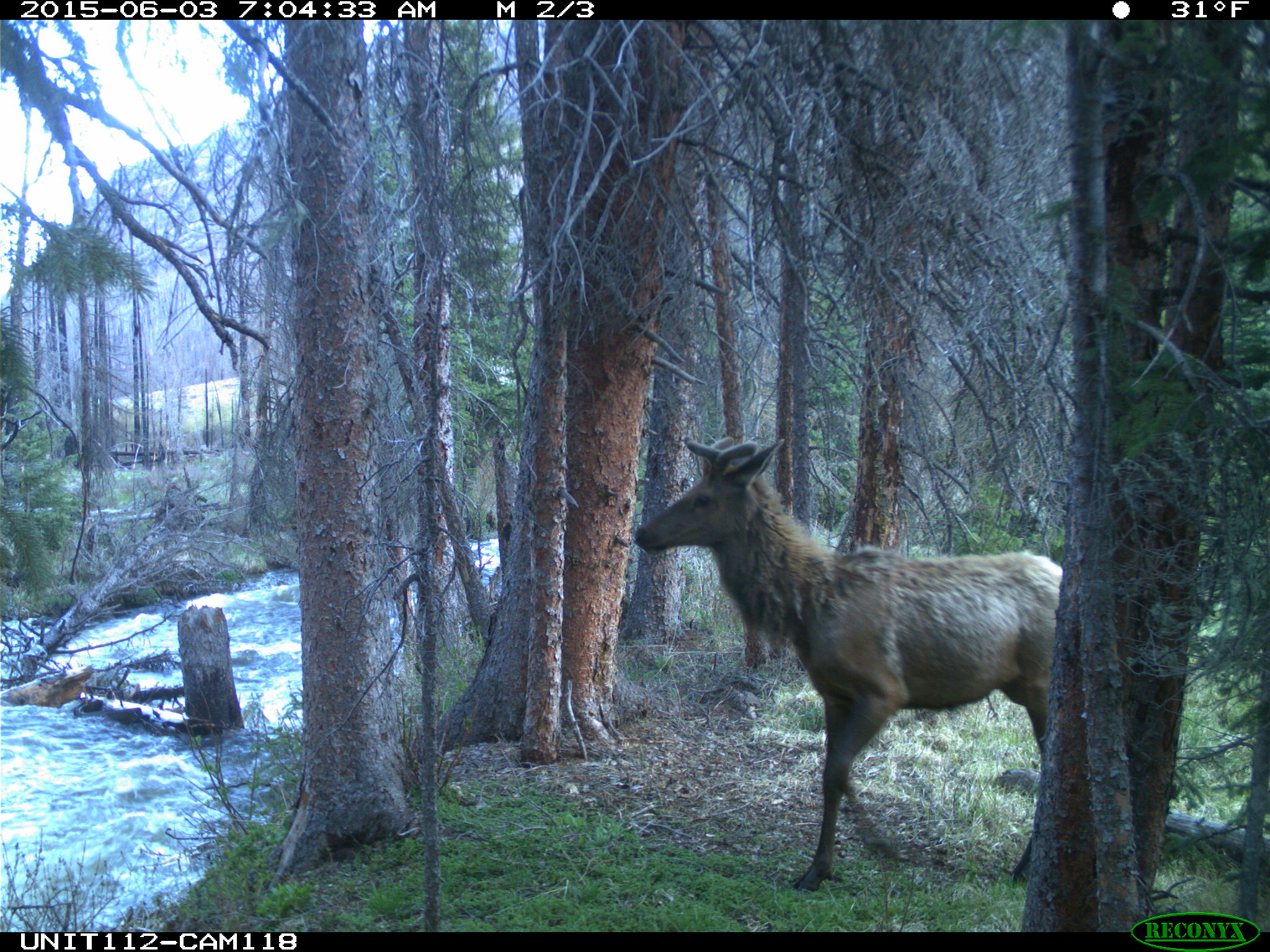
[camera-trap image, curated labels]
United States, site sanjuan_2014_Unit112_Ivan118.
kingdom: Animalia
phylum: Chordata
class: Mammalia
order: Artiodactyla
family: Cervidae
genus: Cervus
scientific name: Cervus elaphus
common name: red deer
Cervus elaphus (red deer).